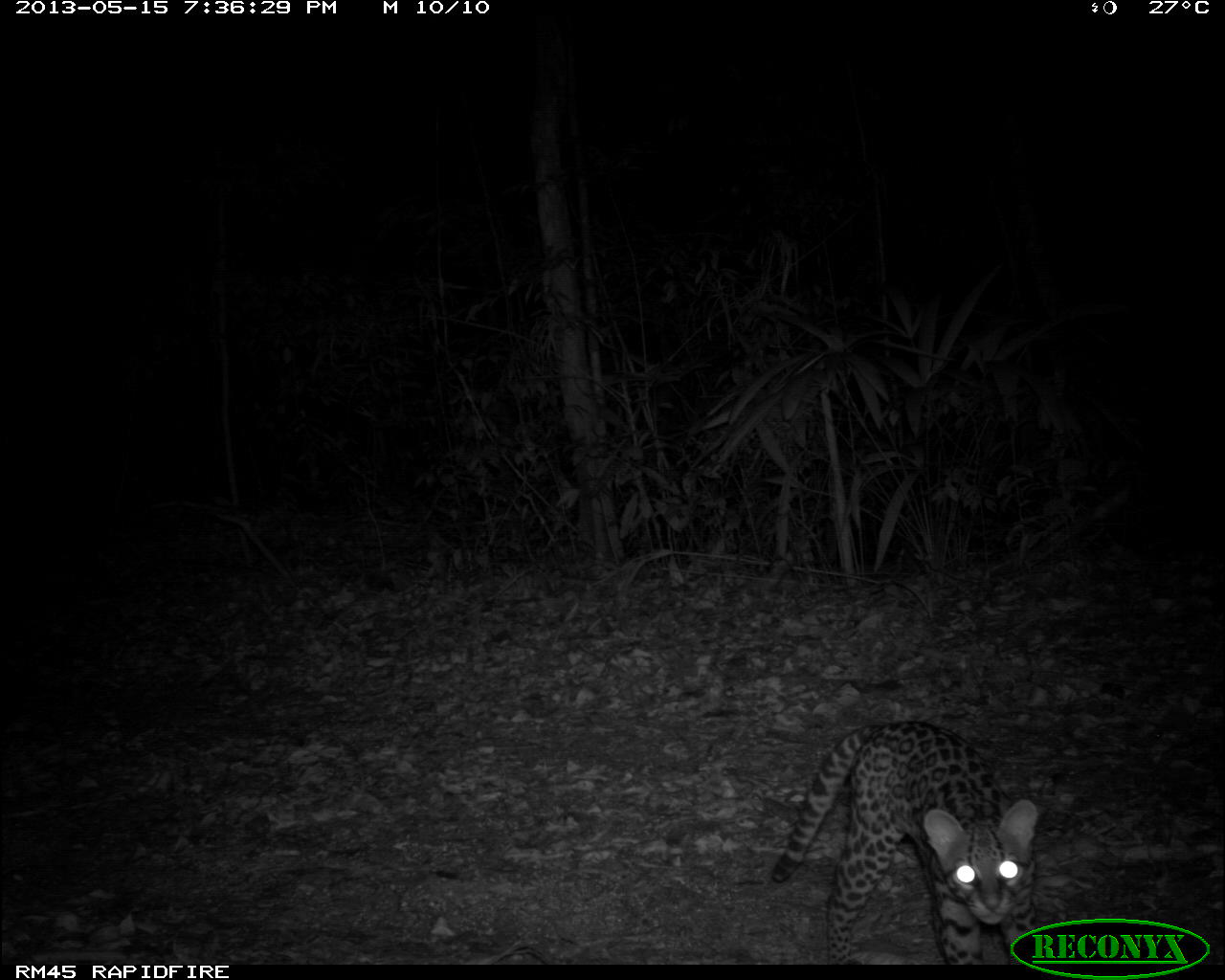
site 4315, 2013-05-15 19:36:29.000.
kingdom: Animalia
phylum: Chordata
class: Mammalia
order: Carnivora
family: Felidae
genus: Leopardus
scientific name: Leopardus pardalis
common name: ocelot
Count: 1.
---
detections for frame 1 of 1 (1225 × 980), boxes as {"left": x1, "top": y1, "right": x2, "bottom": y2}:
leopardus pardalis: {"left": 772, "top": 711, "right": 1043, "bottom": 963}